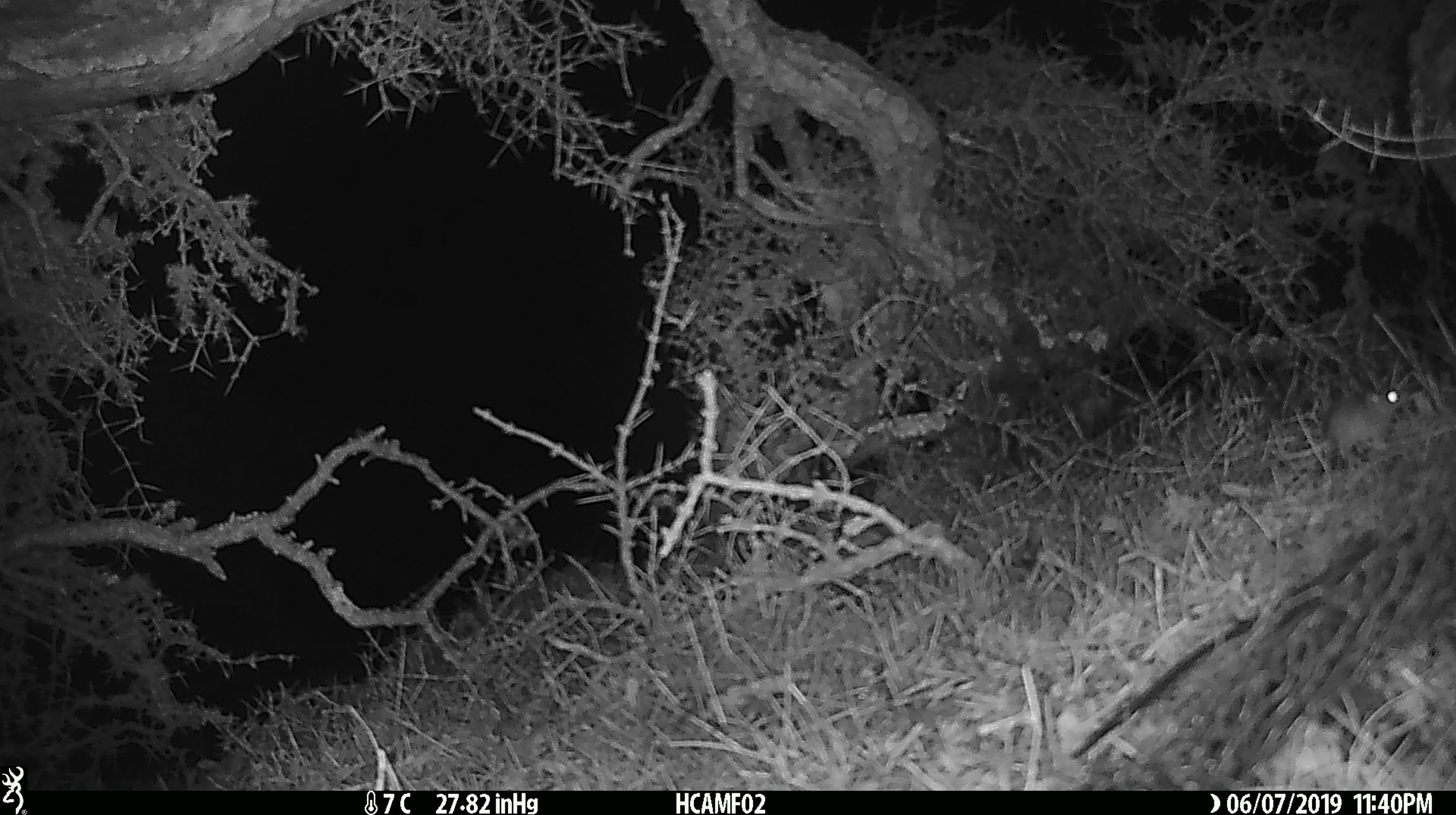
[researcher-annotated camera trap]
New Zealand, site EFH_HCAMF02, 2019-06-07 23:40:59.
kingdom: Animalia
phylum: Chordata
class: Mammalia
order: Rodentia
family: Muridae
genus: Mus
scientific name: Mus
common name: mouse